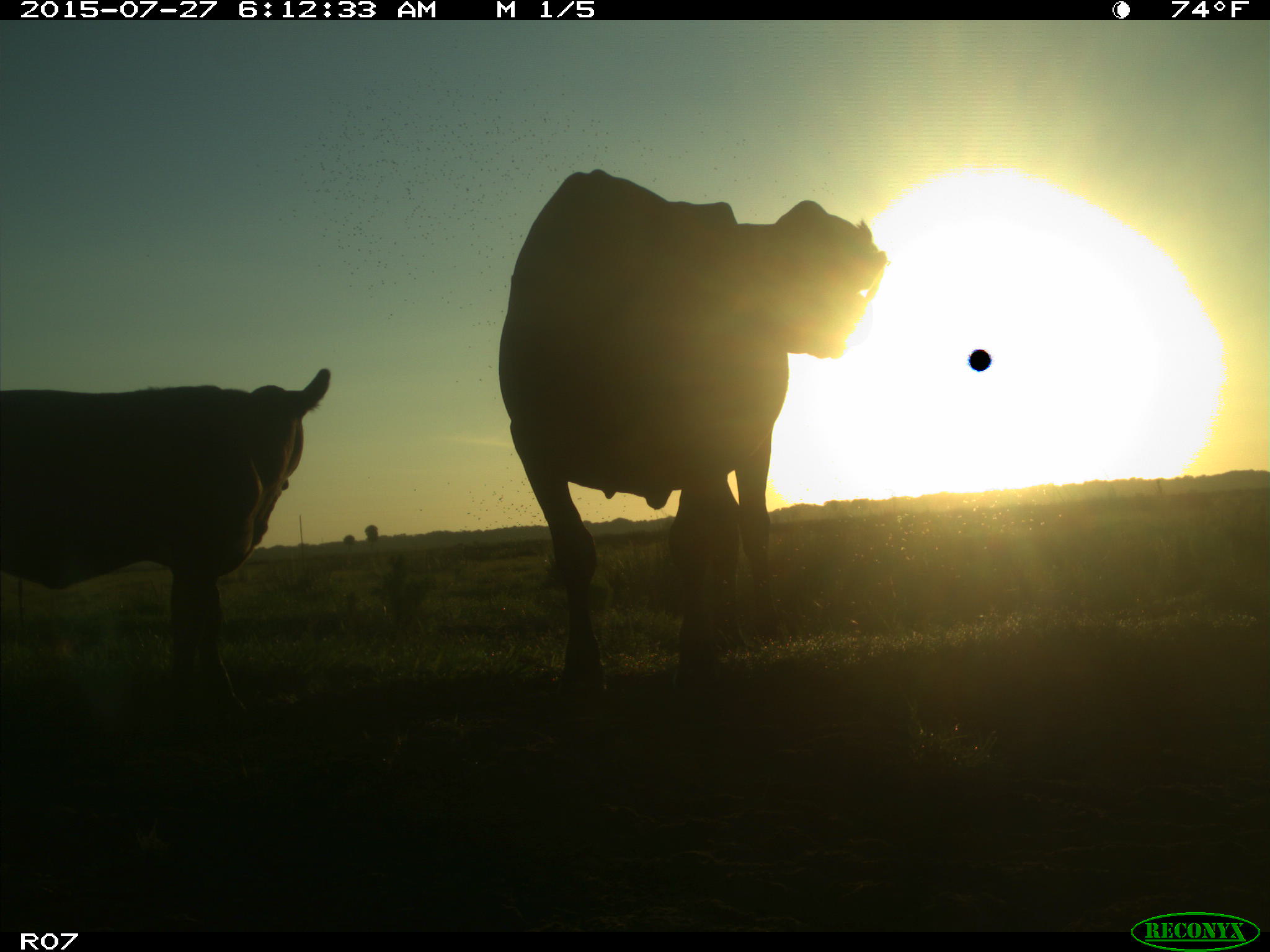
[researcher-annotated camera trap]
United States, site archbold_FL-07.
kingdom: Animalia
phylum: Chordata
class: Mammalia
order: Artiodactyla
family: Bovidae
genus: Bos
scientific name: Bos taurus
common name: domestic cow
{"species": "Bos taurus (domestic cow)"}